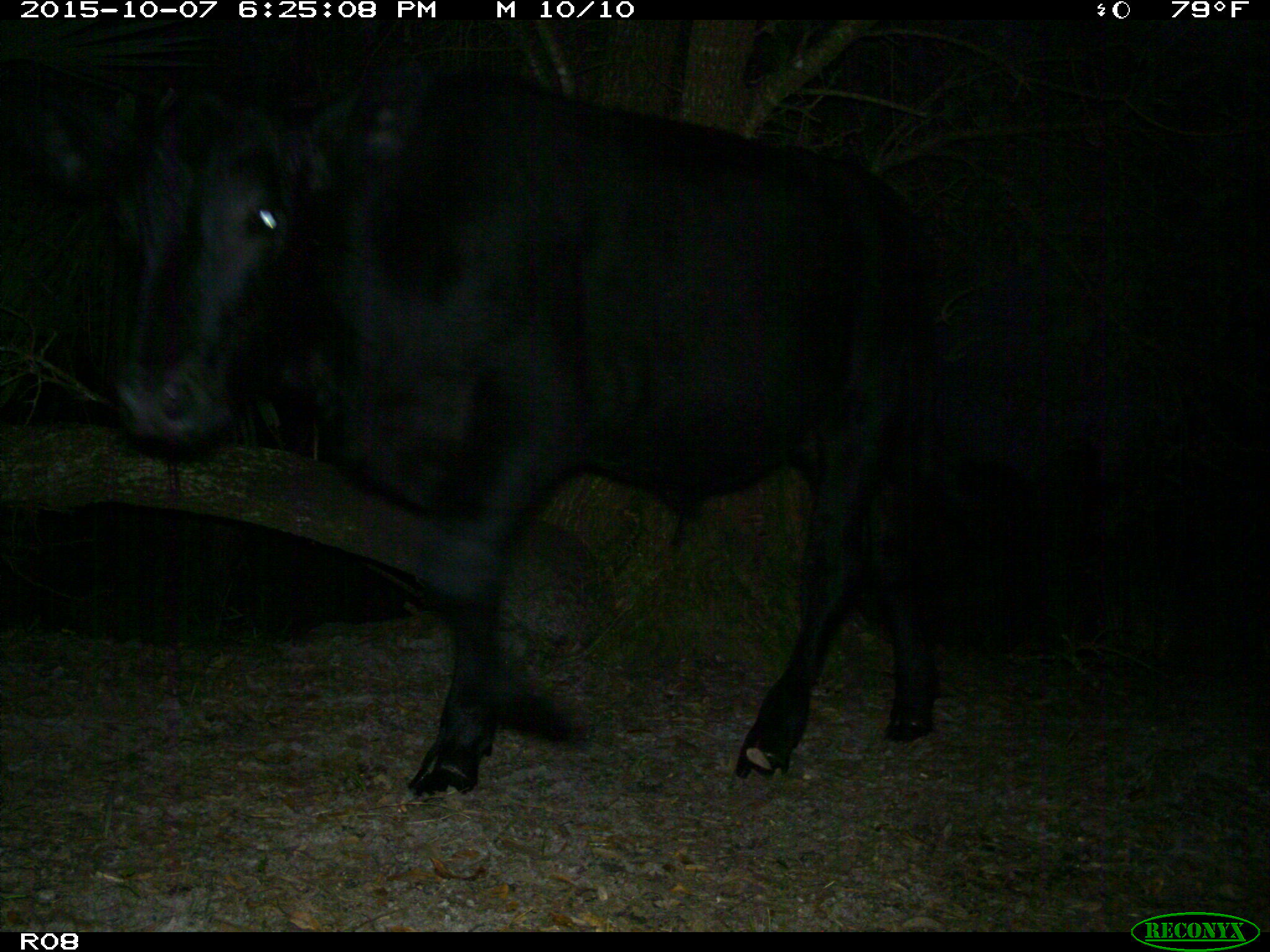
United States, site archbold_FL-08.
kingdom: Animalia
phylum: Chordata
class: Mammalia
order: Artiodactyla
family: Bovidae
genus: Bos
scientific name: Bos taurus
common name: domestic cow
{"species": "Bos taurus (domestic cow)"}